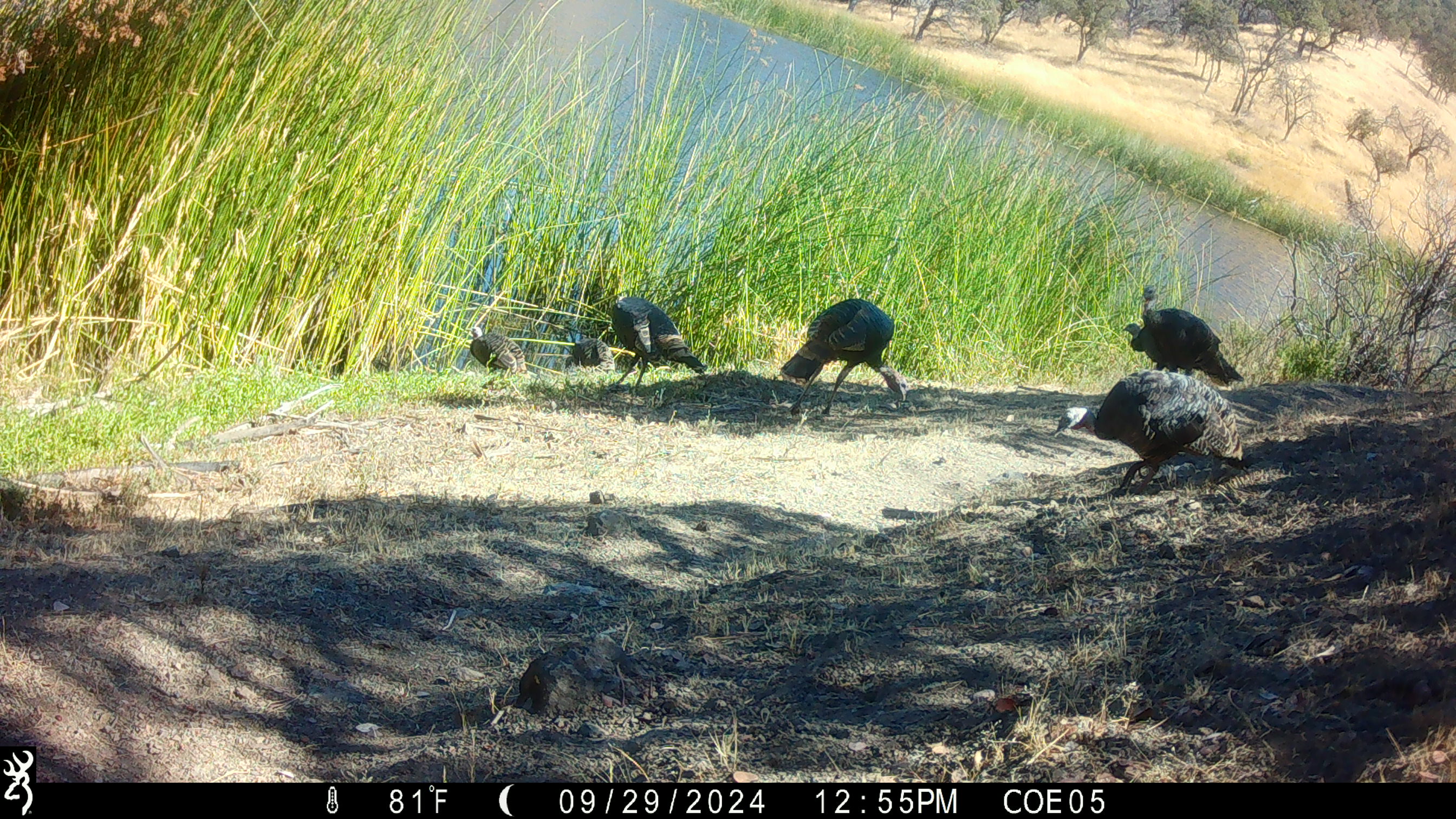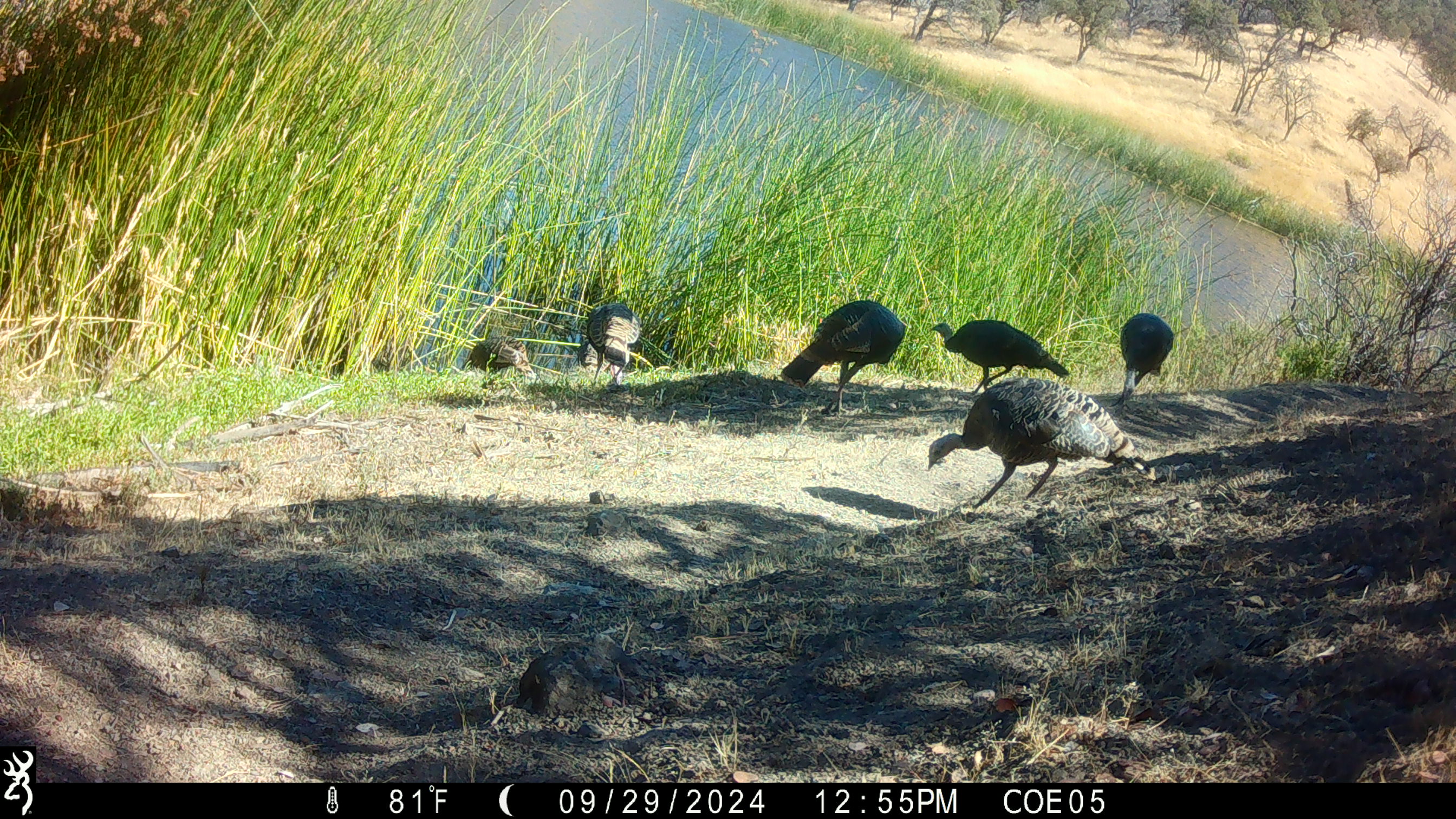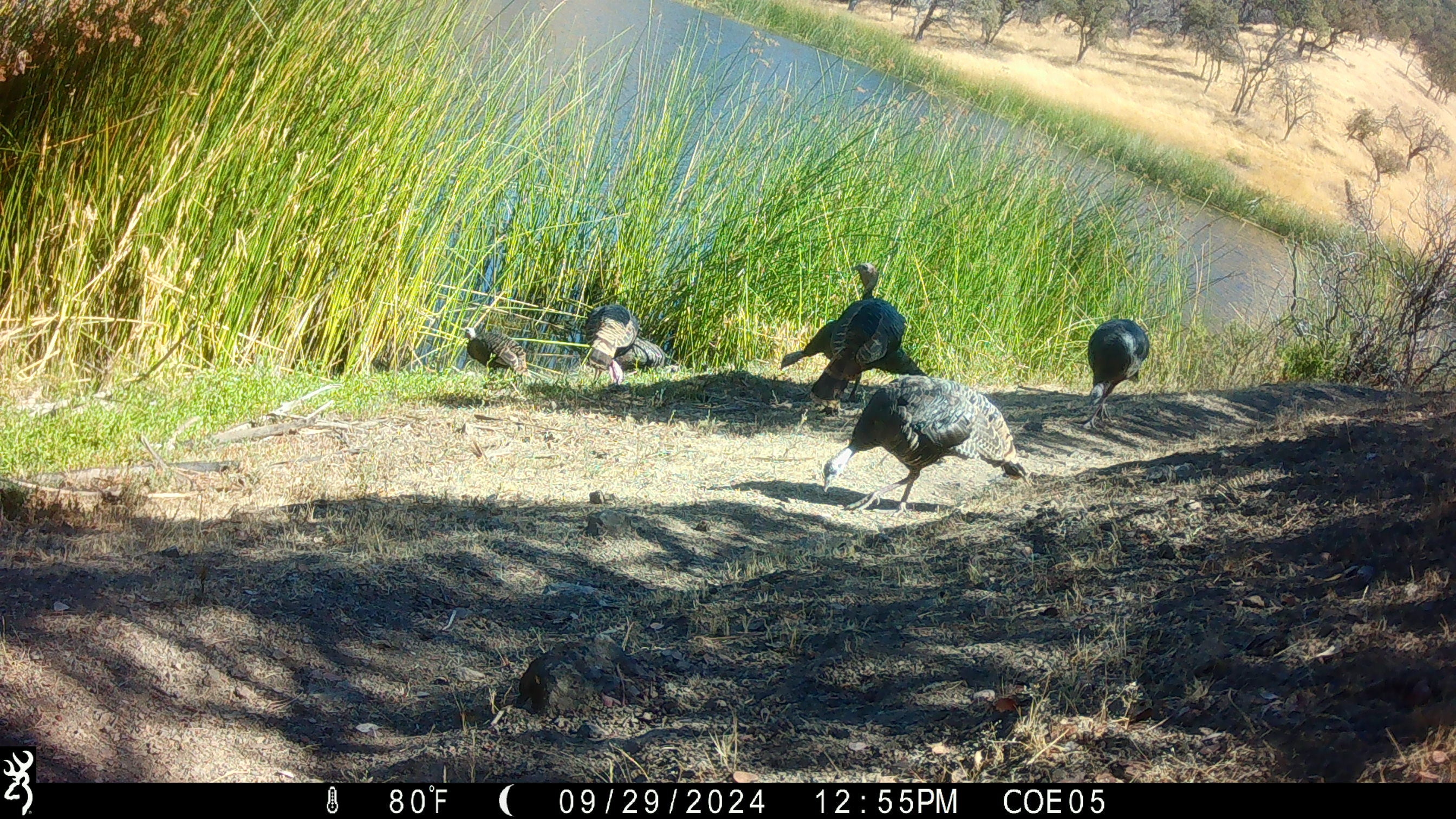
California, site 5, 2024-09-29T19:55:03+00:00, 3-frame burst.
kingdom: Animalia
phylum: Chordata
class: Aves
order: Galliformes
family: Phasianidae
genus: Meleagris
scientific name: Meleagris gallopavo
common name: turkey